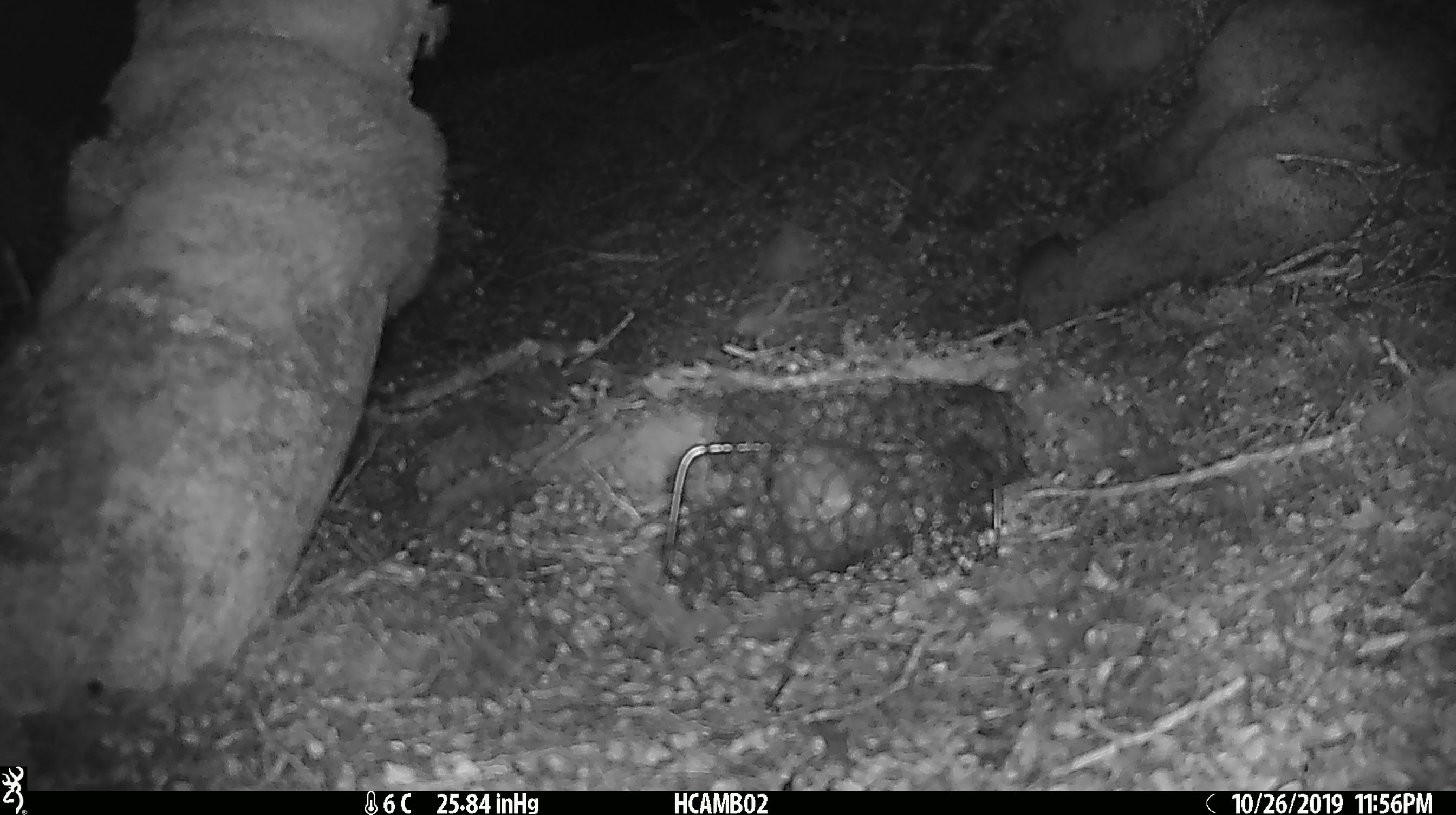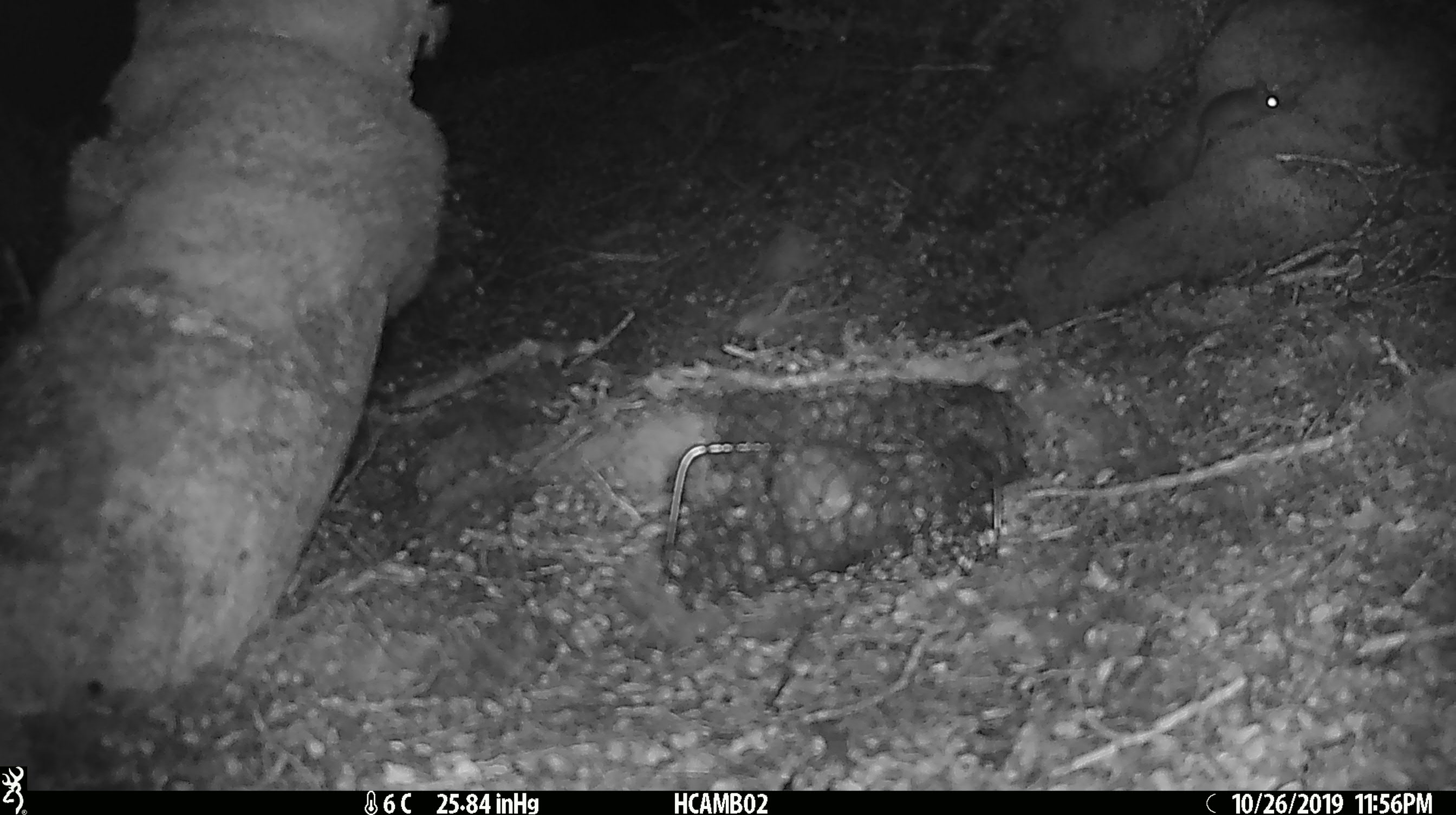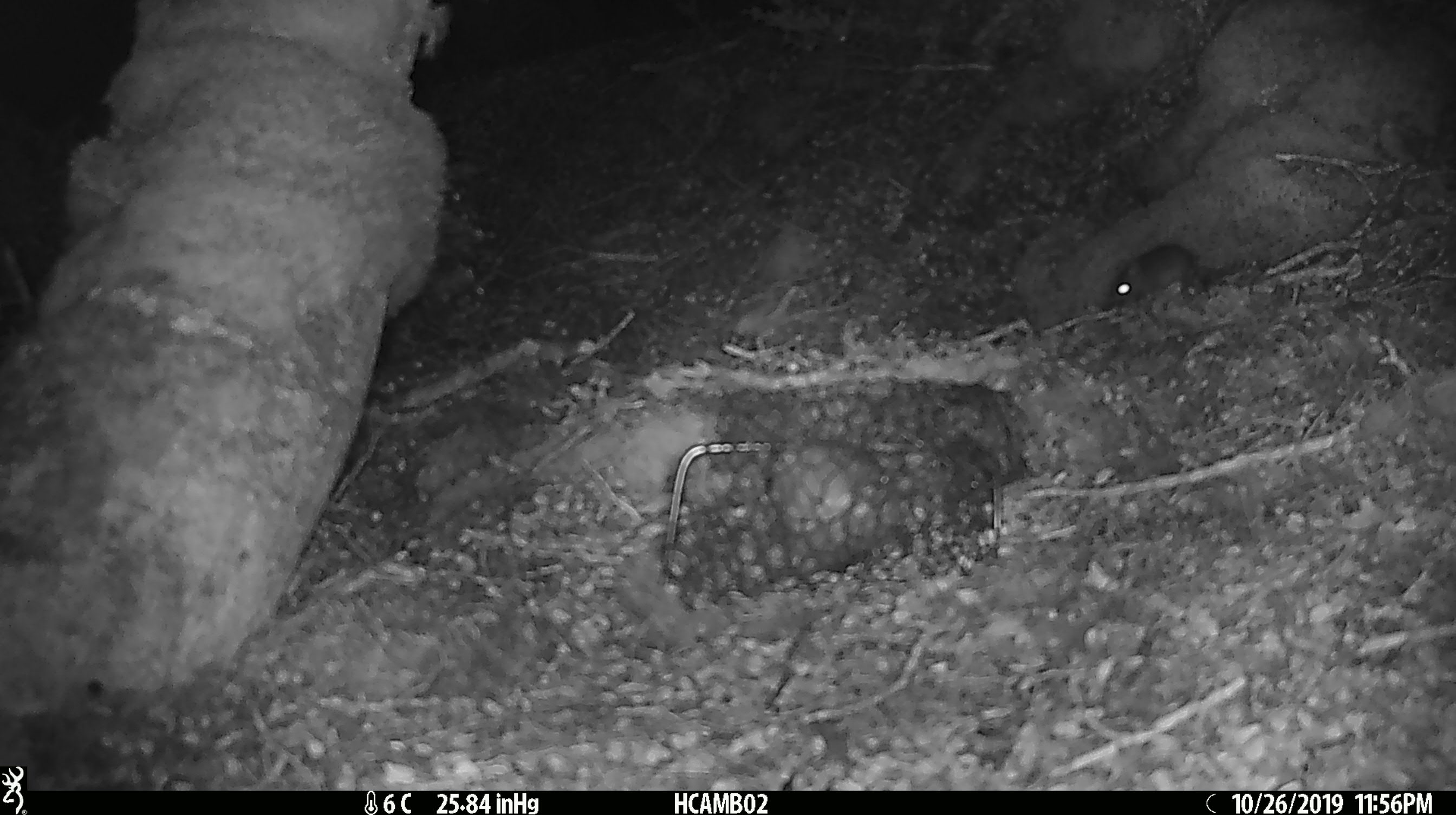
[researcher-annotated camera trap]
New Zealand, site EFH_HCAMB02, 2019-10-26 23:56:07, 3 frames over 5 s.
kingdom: Animalia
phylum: Chordata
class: Mammalia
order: Rodentia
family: Muridae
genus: Mus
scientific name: Mus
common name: mouse